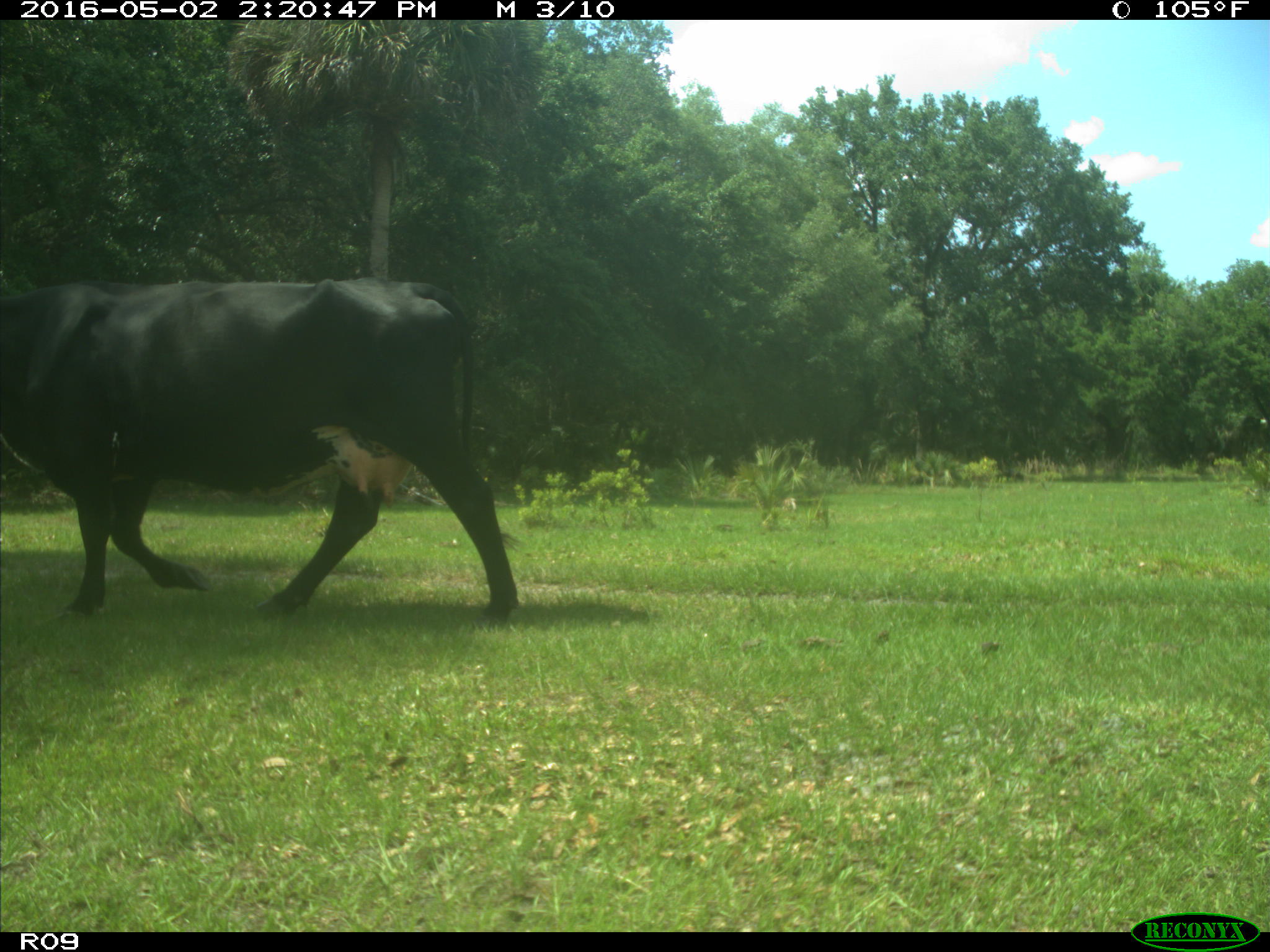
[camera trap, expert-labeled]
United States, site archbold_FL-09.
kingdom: Animalia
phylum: Chordata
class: Mammalia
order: Artiodactyla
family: Bovidae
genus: Bos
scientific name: Bos taurus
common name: domestic cow